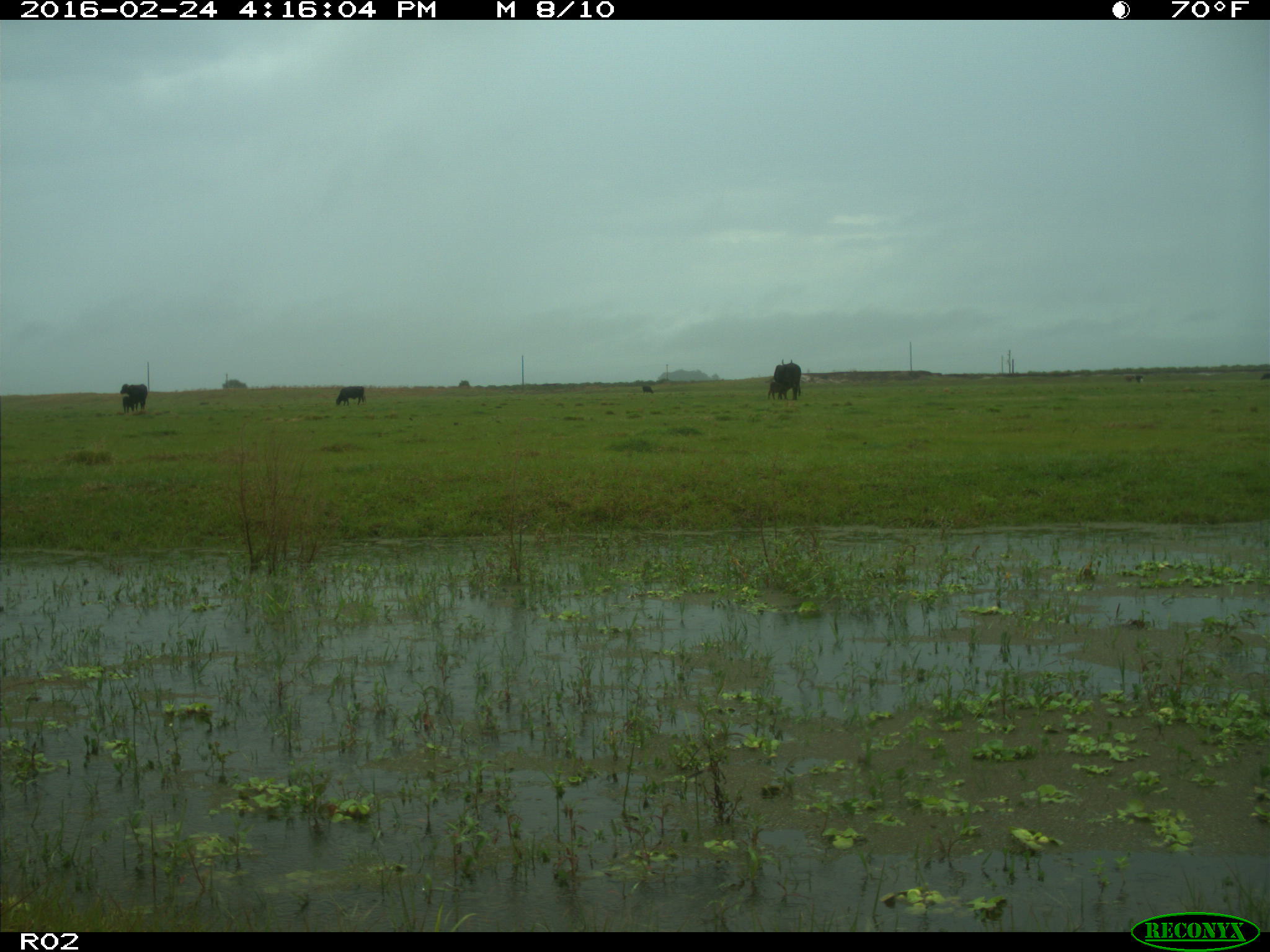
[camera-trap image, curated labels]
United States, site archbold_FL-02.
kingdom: Animalia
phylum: Chordata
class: Mammalia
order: Artiodactyla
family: Bovidae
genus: Bos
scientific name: Bos taurus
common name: domestic cow